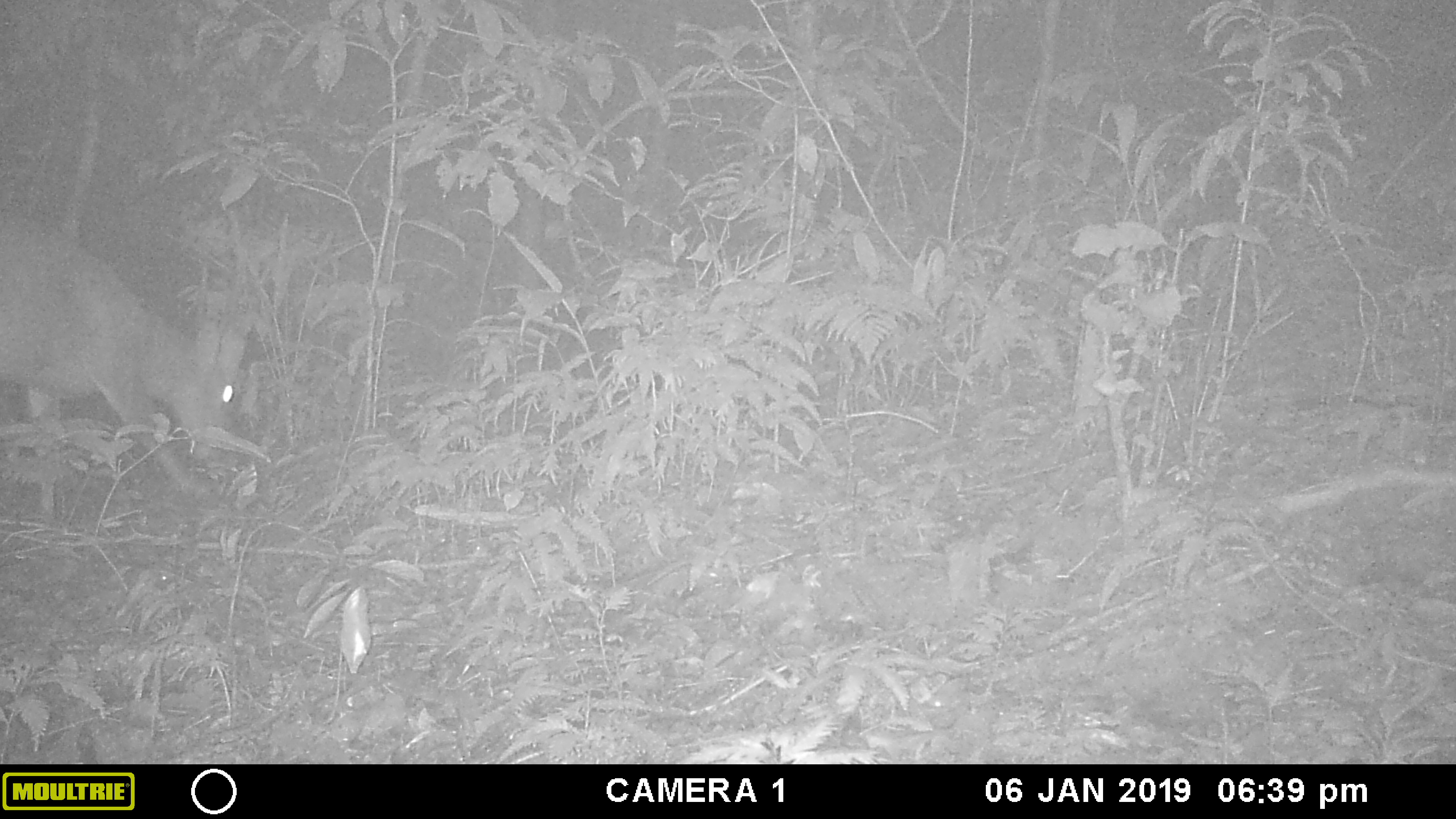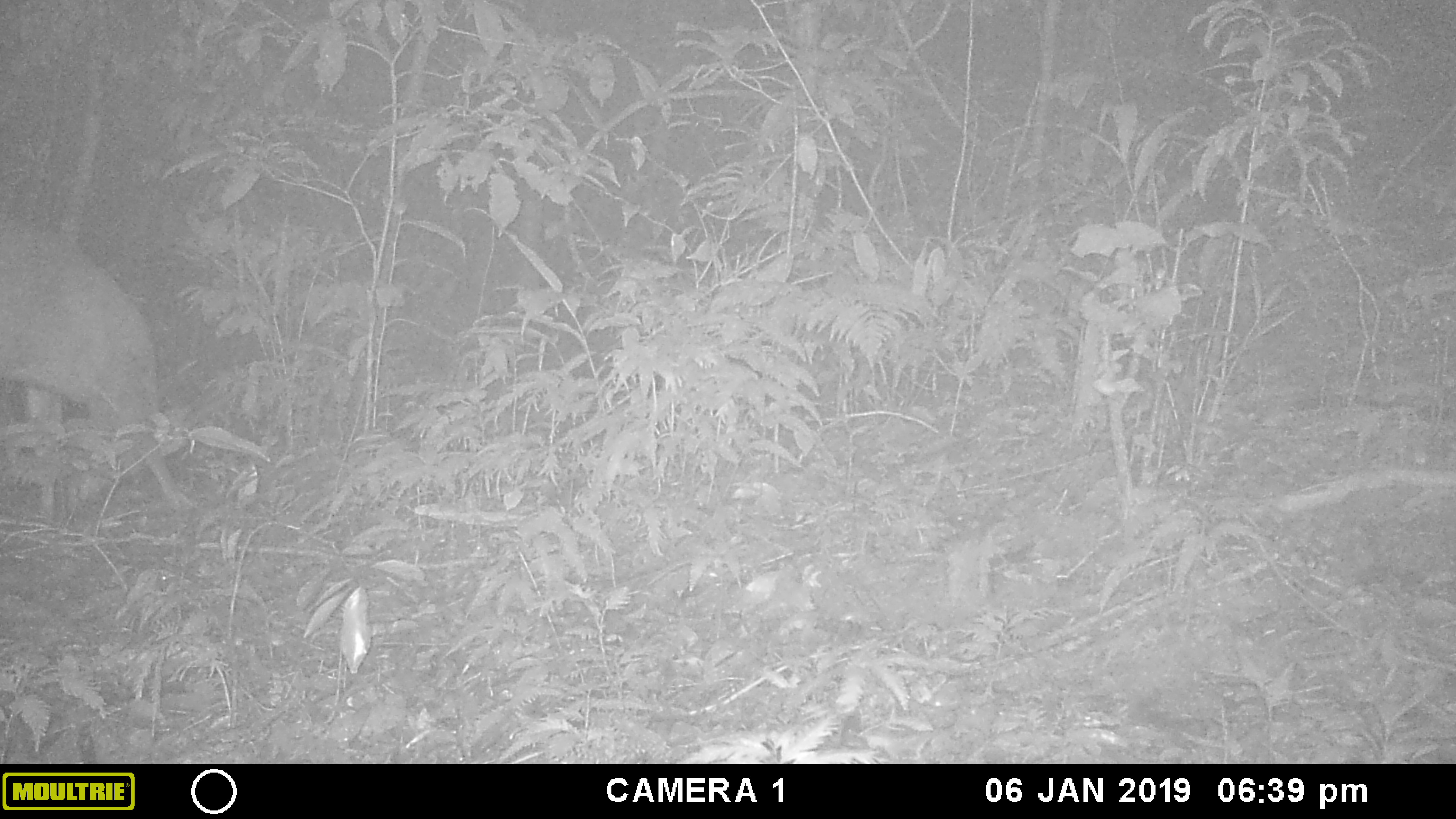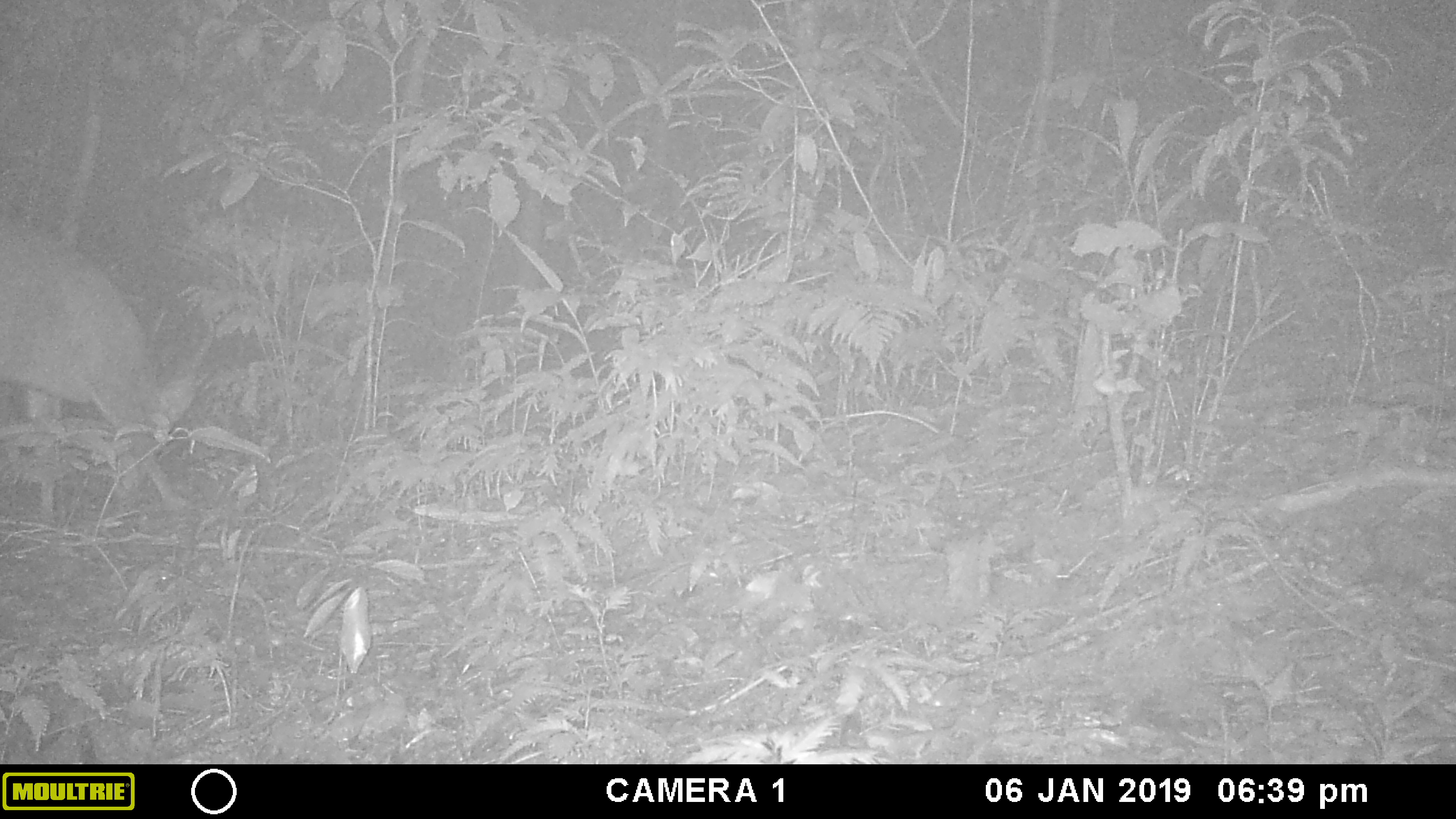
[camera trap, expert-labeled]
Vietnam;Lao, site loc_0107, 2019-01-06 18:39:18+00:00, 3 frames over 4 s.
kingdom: Animalia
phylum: Chordata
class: Mammalia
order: Artiodactyla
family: Cervidae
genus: Muntiacus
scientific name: Muntiacus vuquangensis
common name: large-antlered muntjac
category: large antlered muntjac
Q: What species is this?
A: Large antlered muntjac (large-antlered muntjac) (Muntiacus vuquangensis).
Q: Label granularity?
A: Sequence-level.